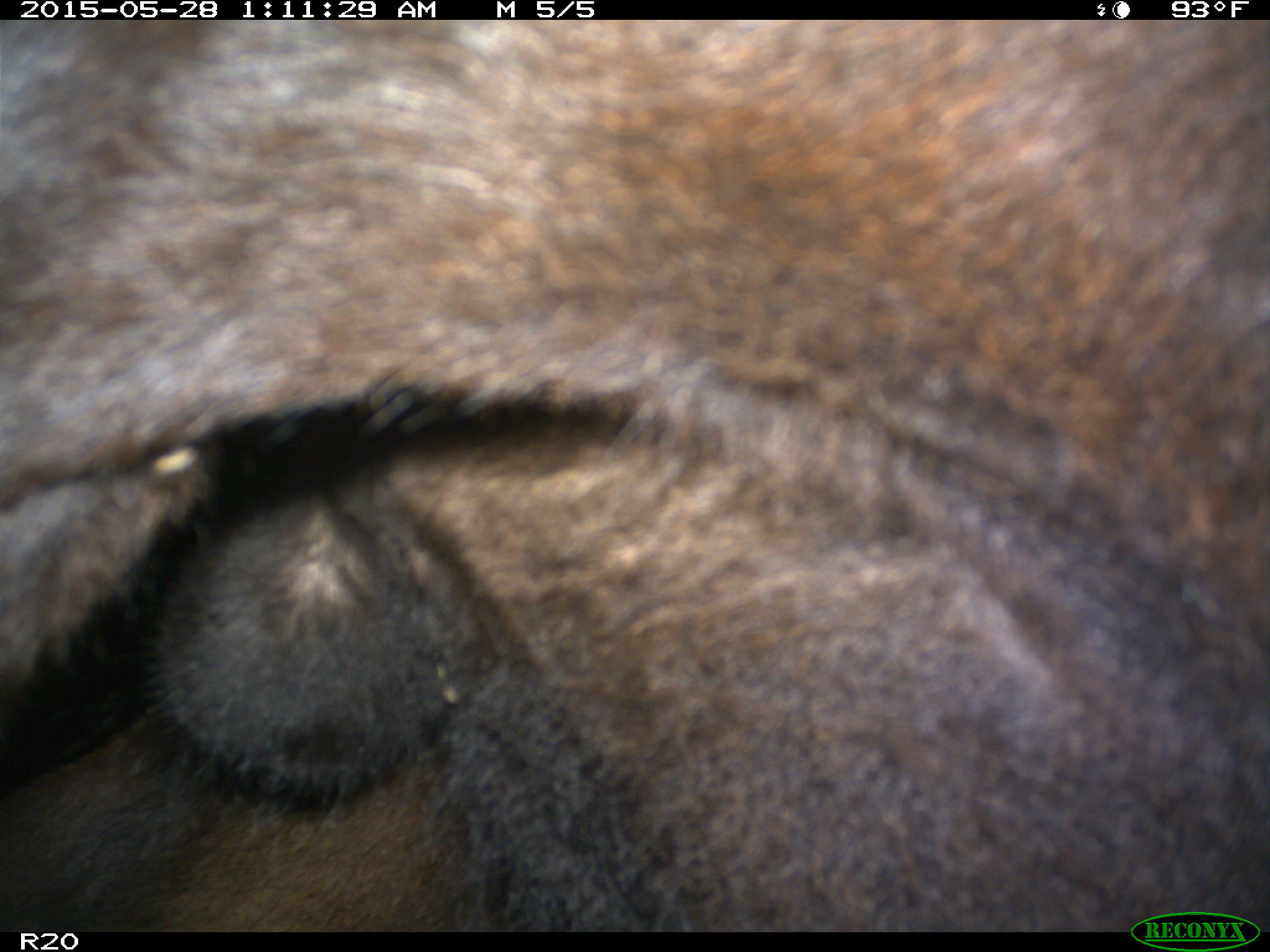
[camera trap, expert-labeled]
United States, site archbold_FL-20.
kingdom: Animalia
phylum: Chordata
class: Mammalia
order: Artiodactyla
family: Bovidae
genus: Bos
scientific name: Bos taurus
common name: domestic cow